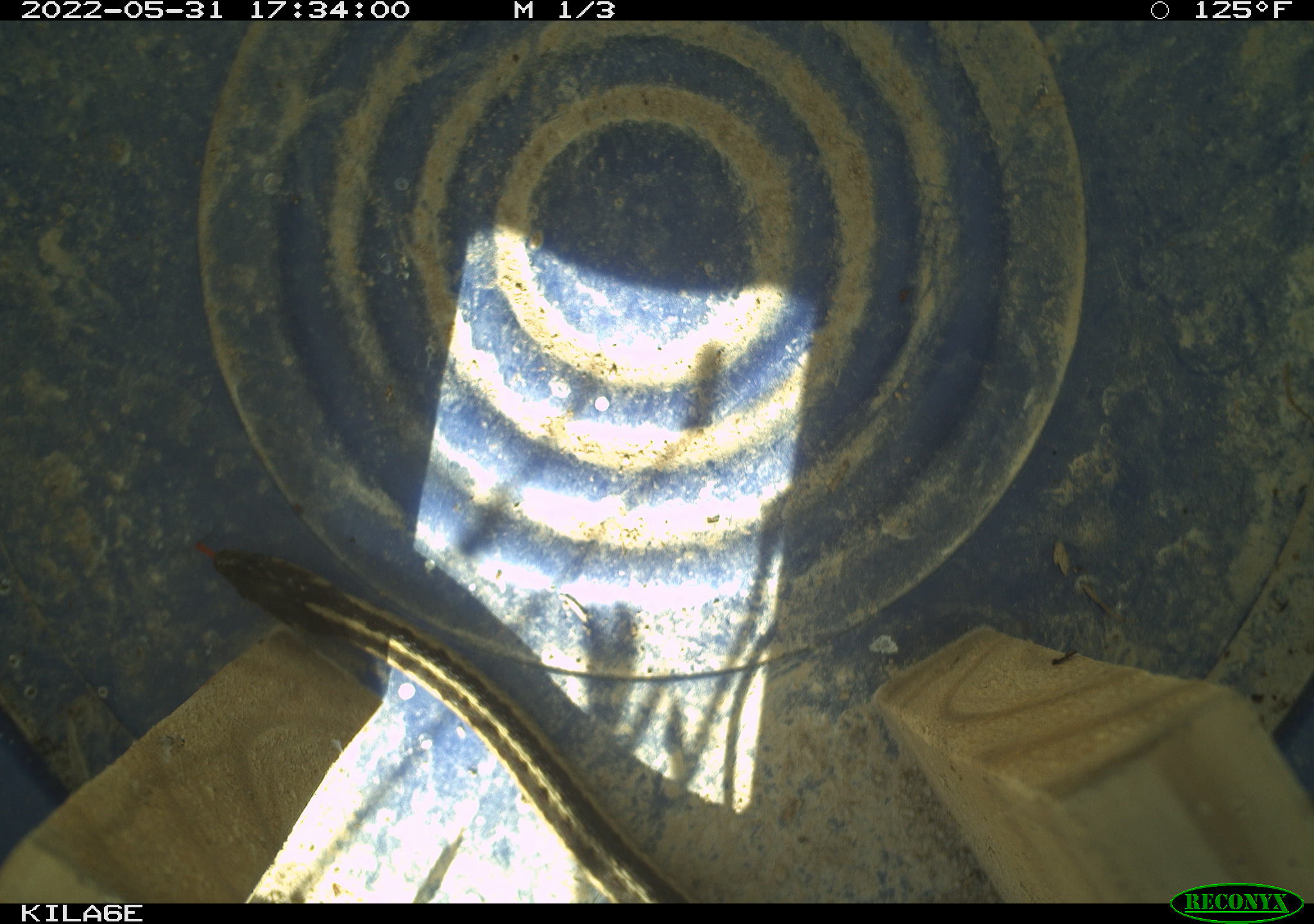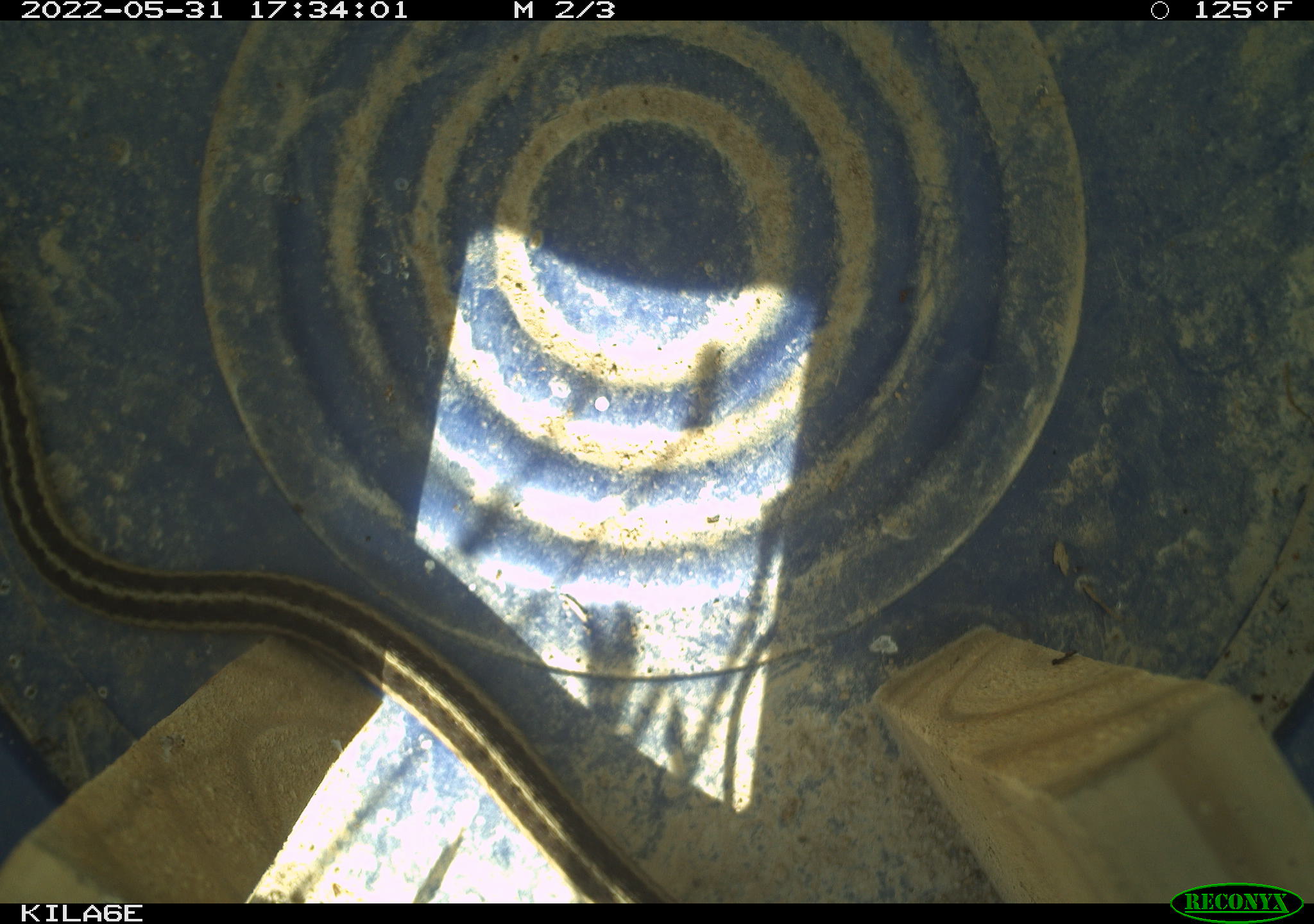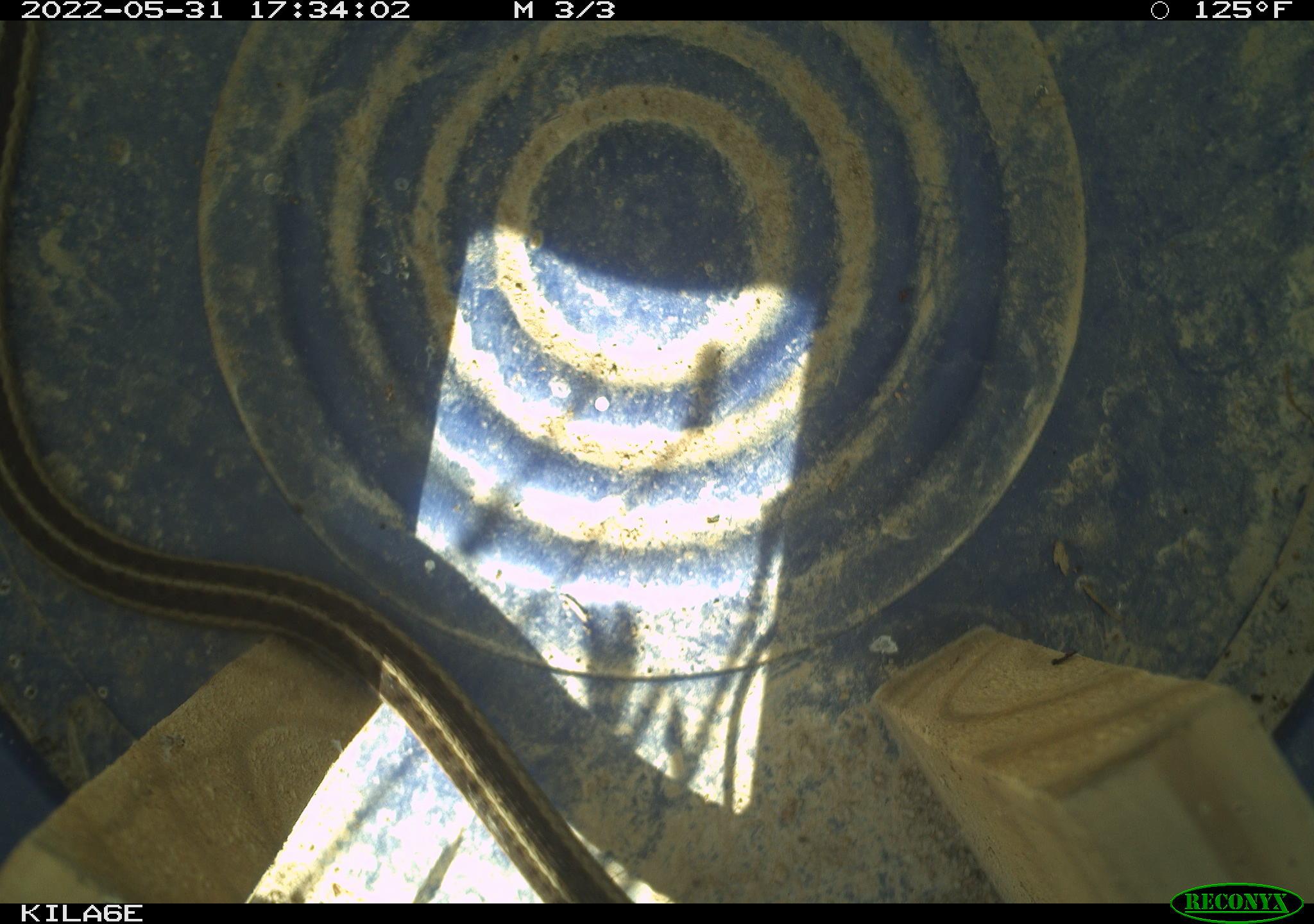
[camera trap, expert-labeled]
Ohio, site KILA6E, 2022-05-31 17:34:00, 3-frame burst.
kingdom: Animalia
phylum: Chordata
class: Reptilia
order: Squamata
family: Colubridae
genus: Thamnophis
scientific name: Thamnophis sirtalis sirtalis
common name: eastern gartersnake